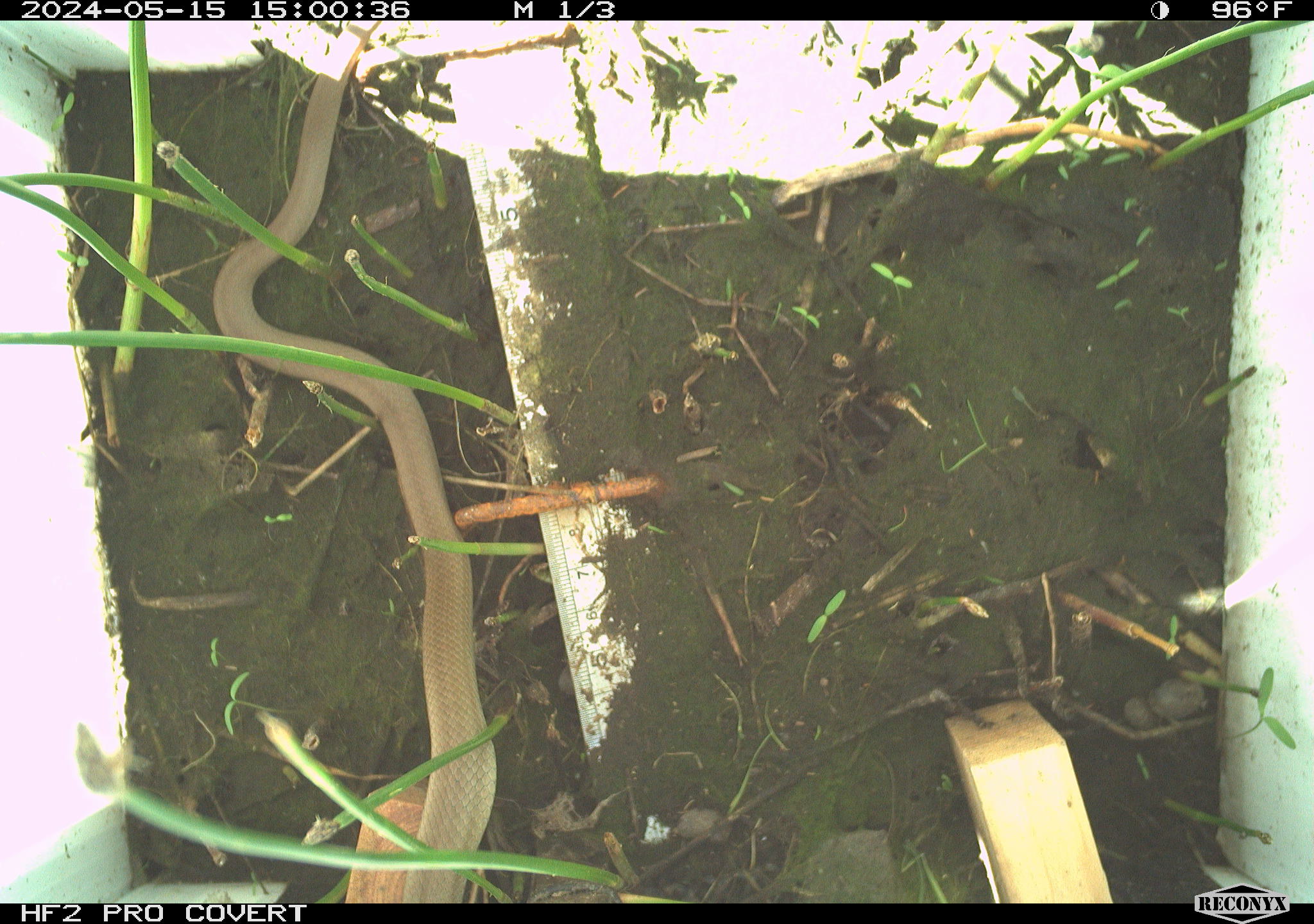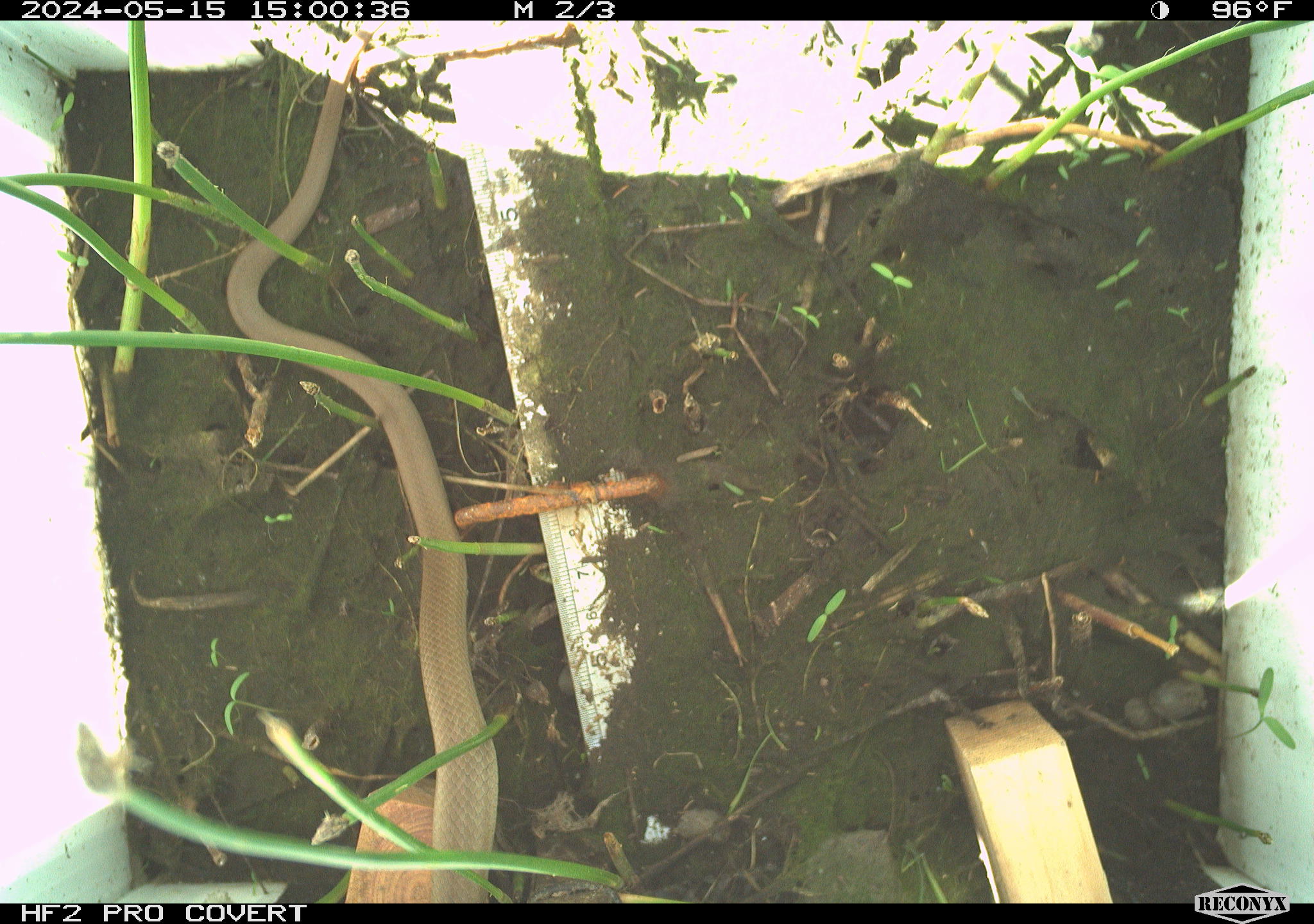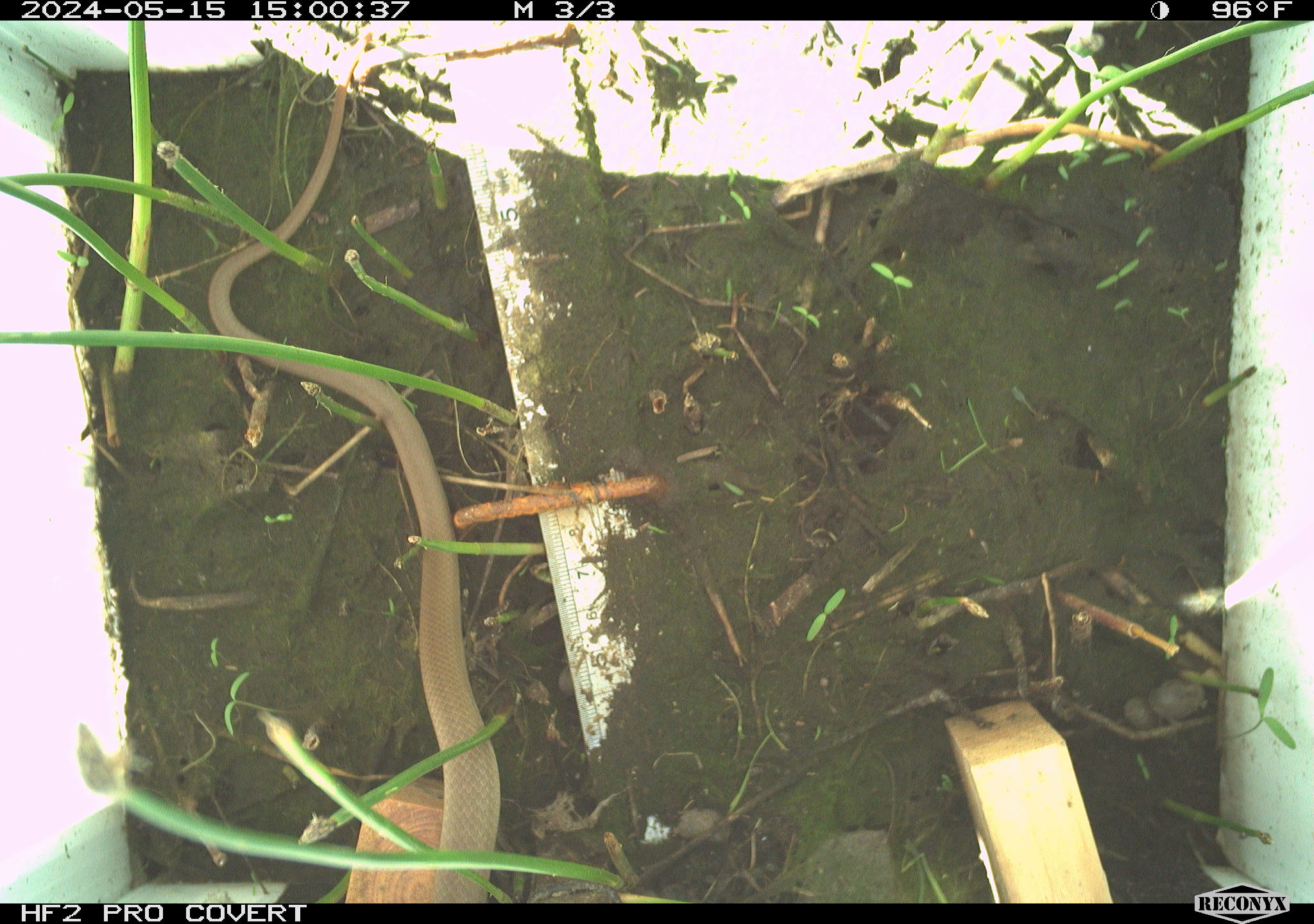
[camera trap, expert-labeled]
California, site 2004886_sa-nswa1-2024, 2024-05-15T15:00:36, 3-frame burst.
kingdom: Animalia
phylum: Chordata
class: Reptilia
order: Squamata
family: Colubridae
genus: Coluber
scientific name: Coluber constrictor mormon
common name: western yellow-bellied racer